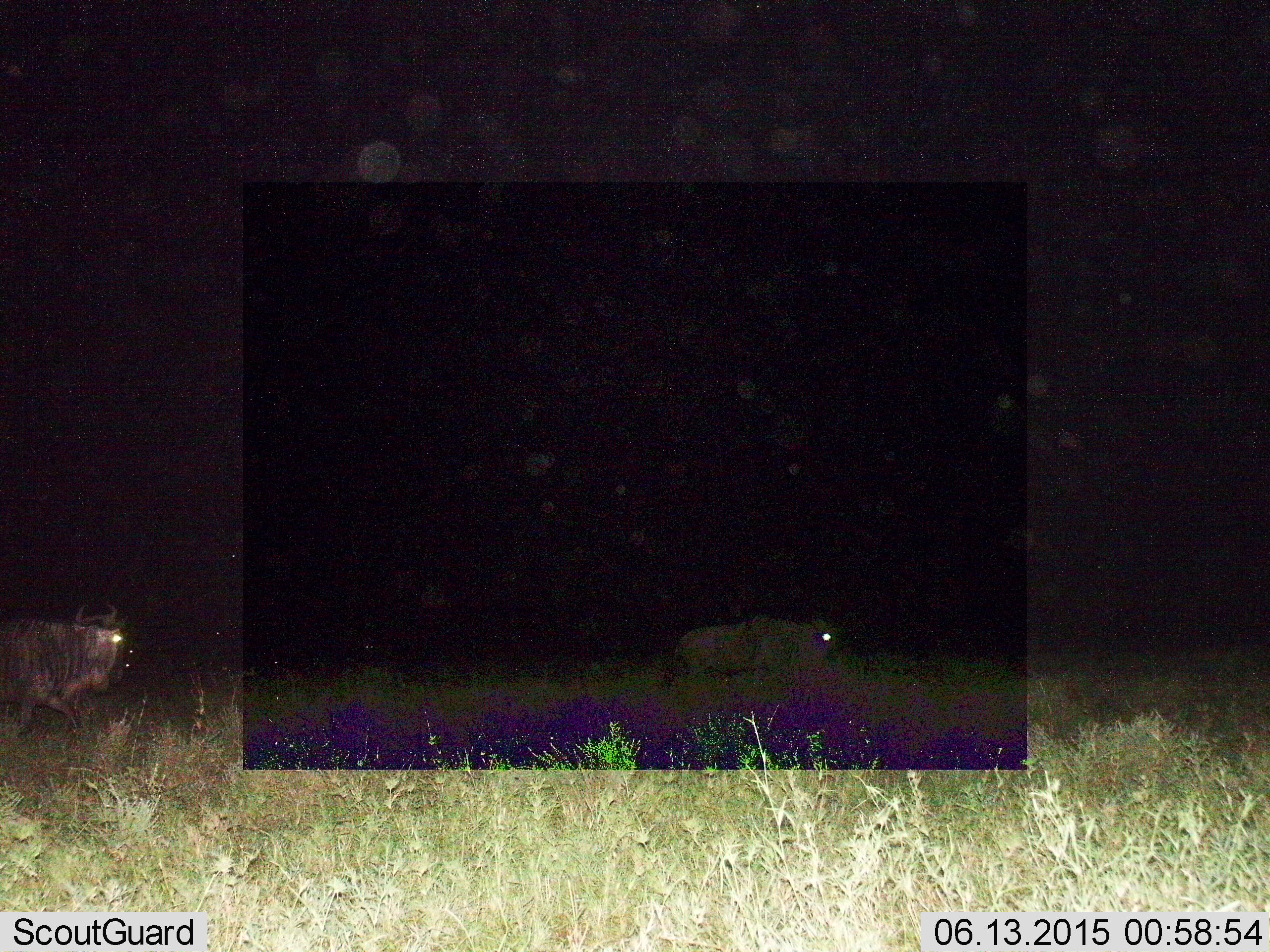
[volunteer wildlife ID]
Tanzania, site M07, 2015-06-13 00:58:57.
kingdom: Animalia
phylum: Chordata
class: Mammalia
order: Artiodactyla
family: Bovidae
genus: Connochaetes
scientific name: Connochaetes taurinus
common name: blue wildebeest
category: wildebeest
Wildebeest (blue wildebeest) (Connochaetes taurinus), count 2. Behavior (volunteer vote fractions): standing 0%, resting 0%, moving 100%, interacting 0%. Young present (vote fraction): 0%. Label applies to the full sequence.